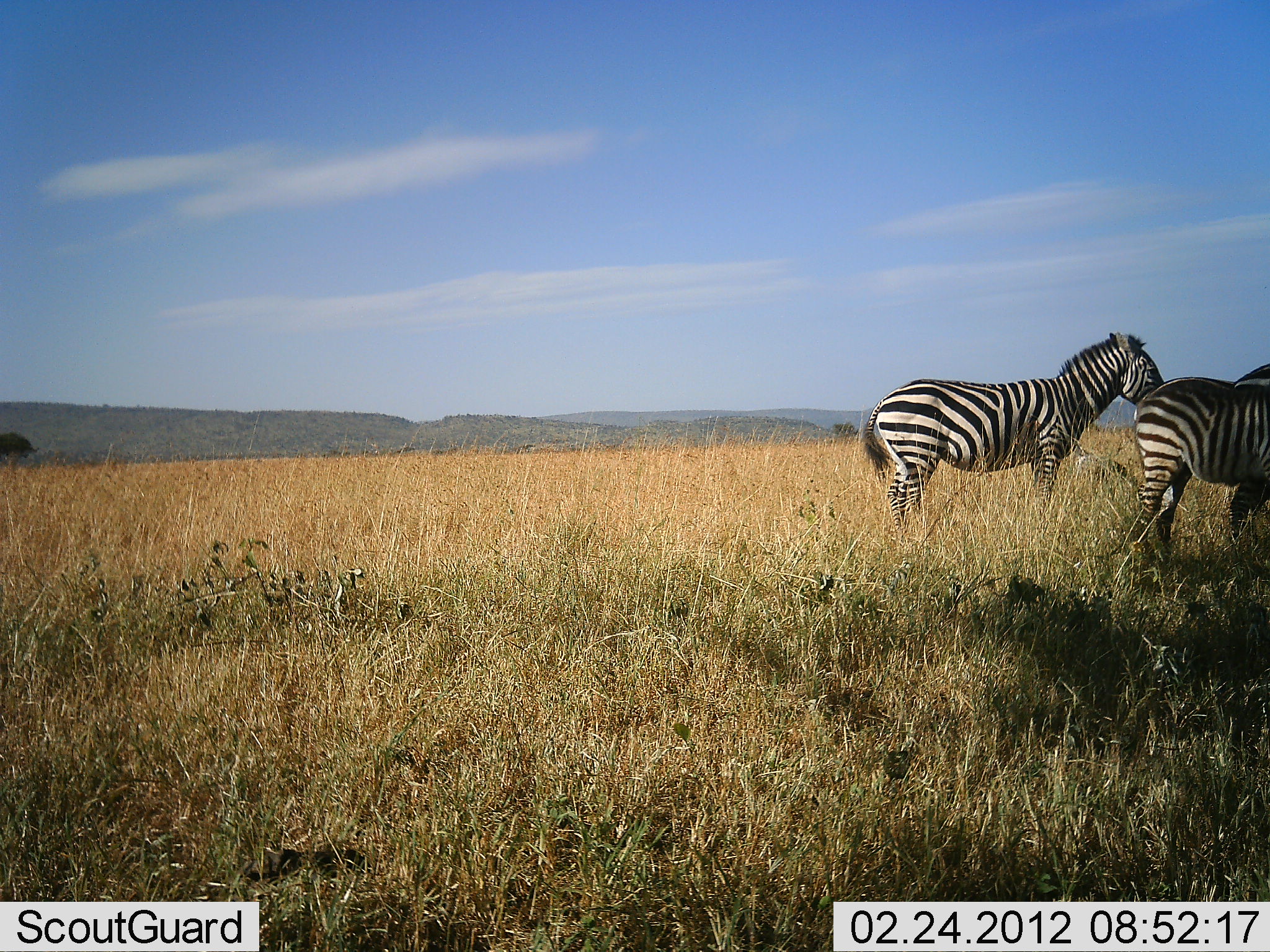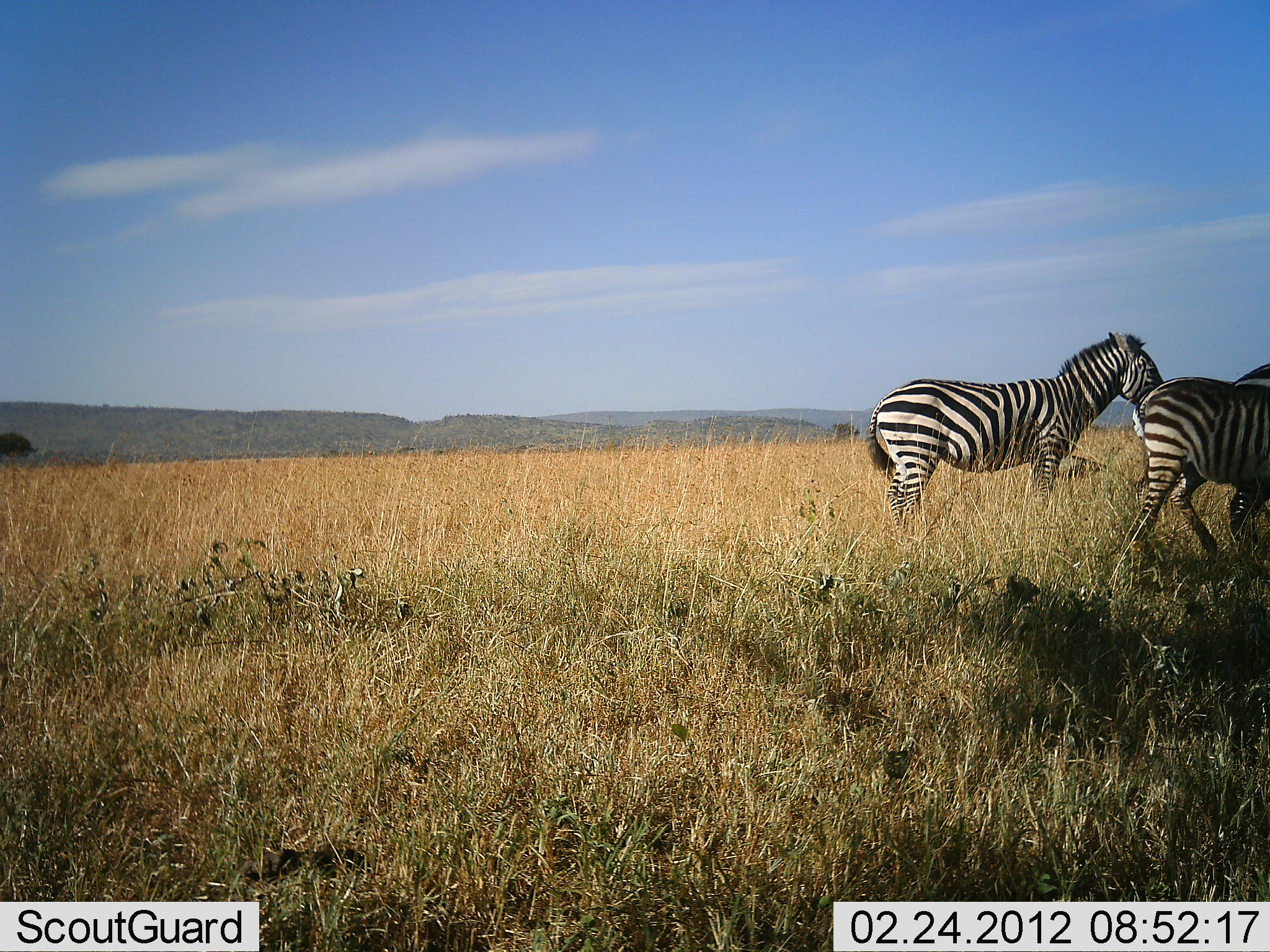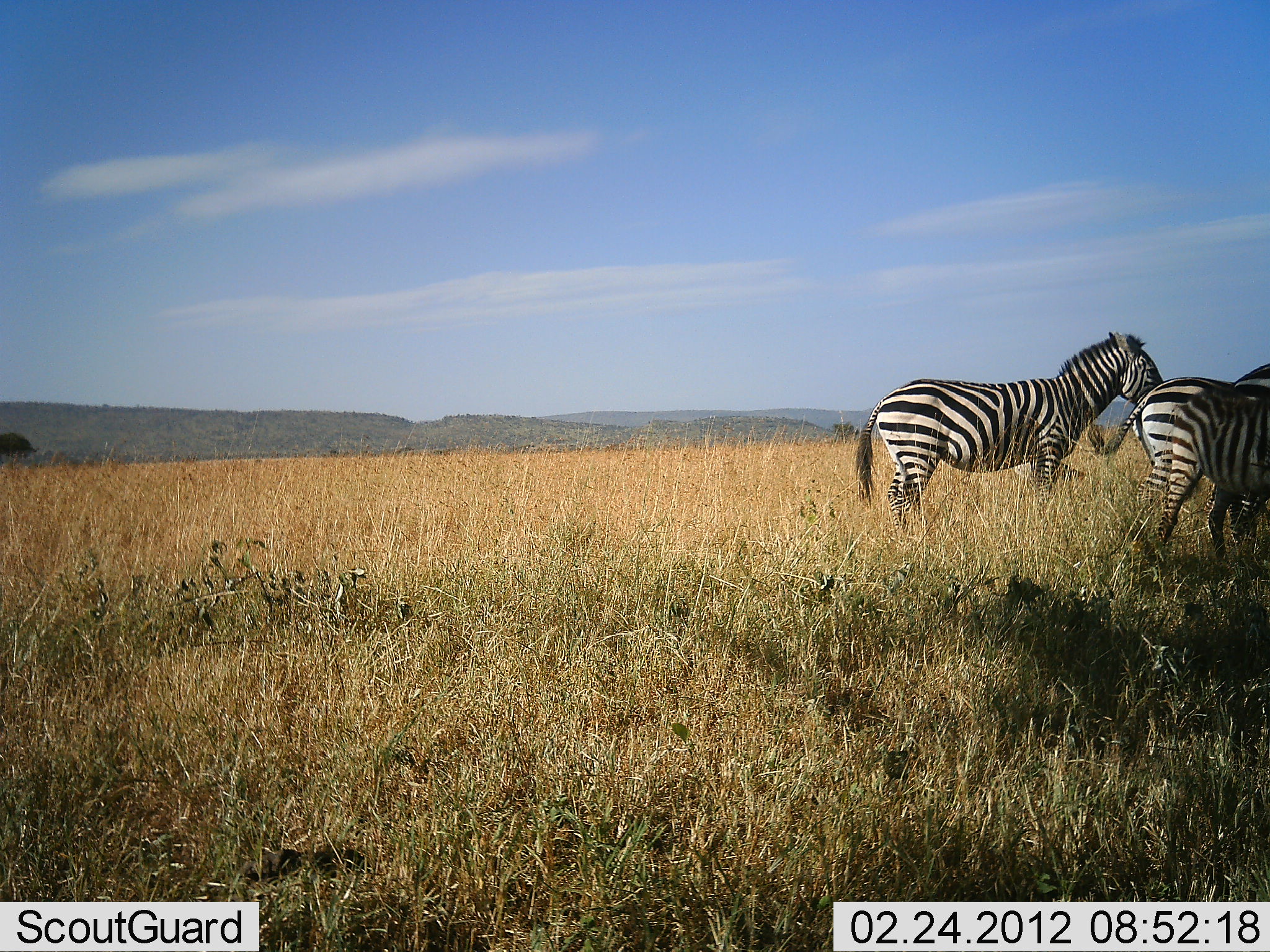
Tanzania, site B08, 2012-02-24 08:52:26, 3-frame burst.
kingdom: Animalia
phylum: Chordata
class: Mammalia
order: Perissodactyla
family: Equidae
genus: Equus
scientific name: Equus quagga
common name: plains zebra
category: zebra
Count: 3.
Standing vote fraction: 93%.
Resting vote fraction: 0%.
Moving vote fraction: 21%.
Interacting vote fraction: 0%.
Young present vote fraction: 0%.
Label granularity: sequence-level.